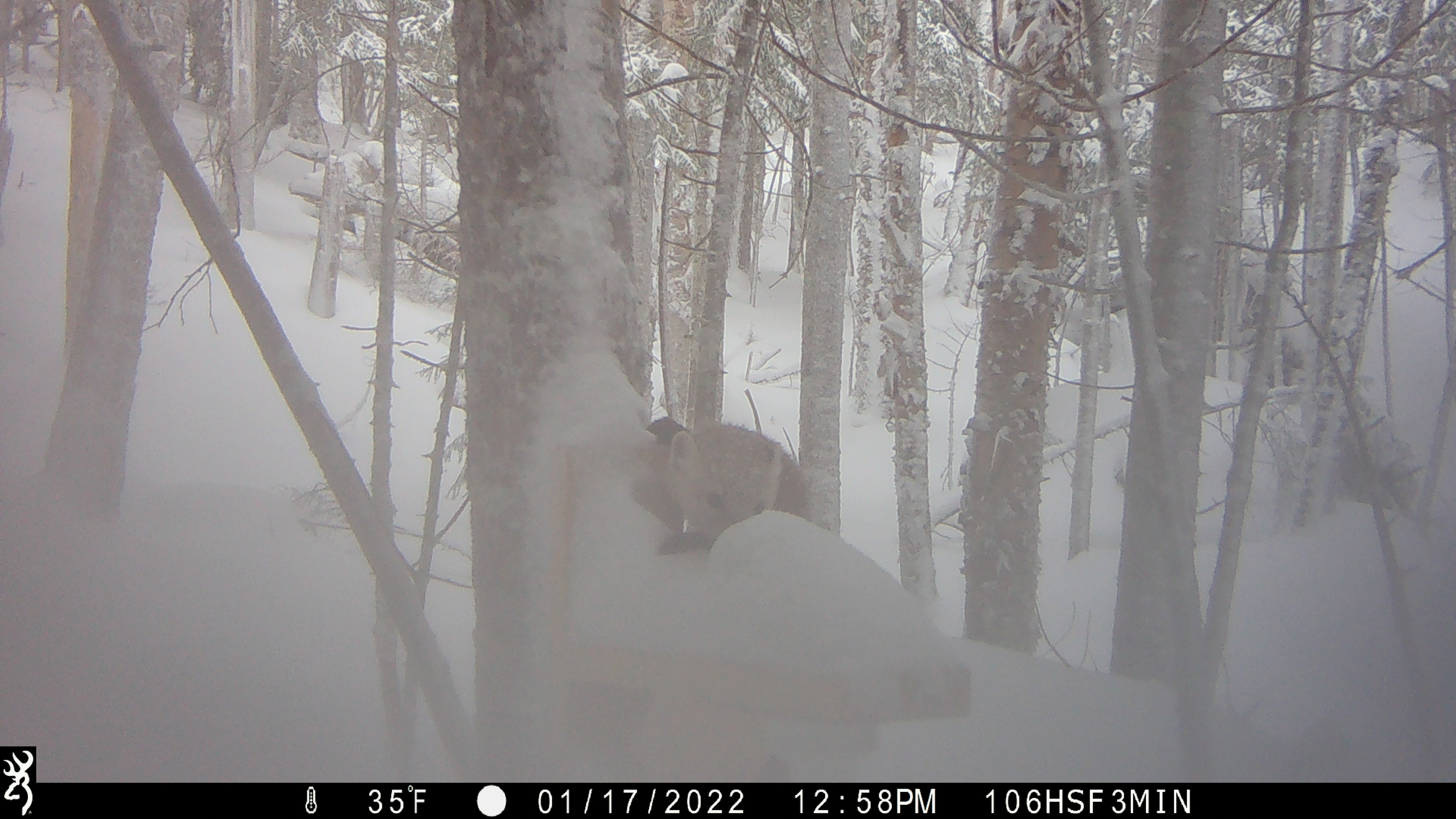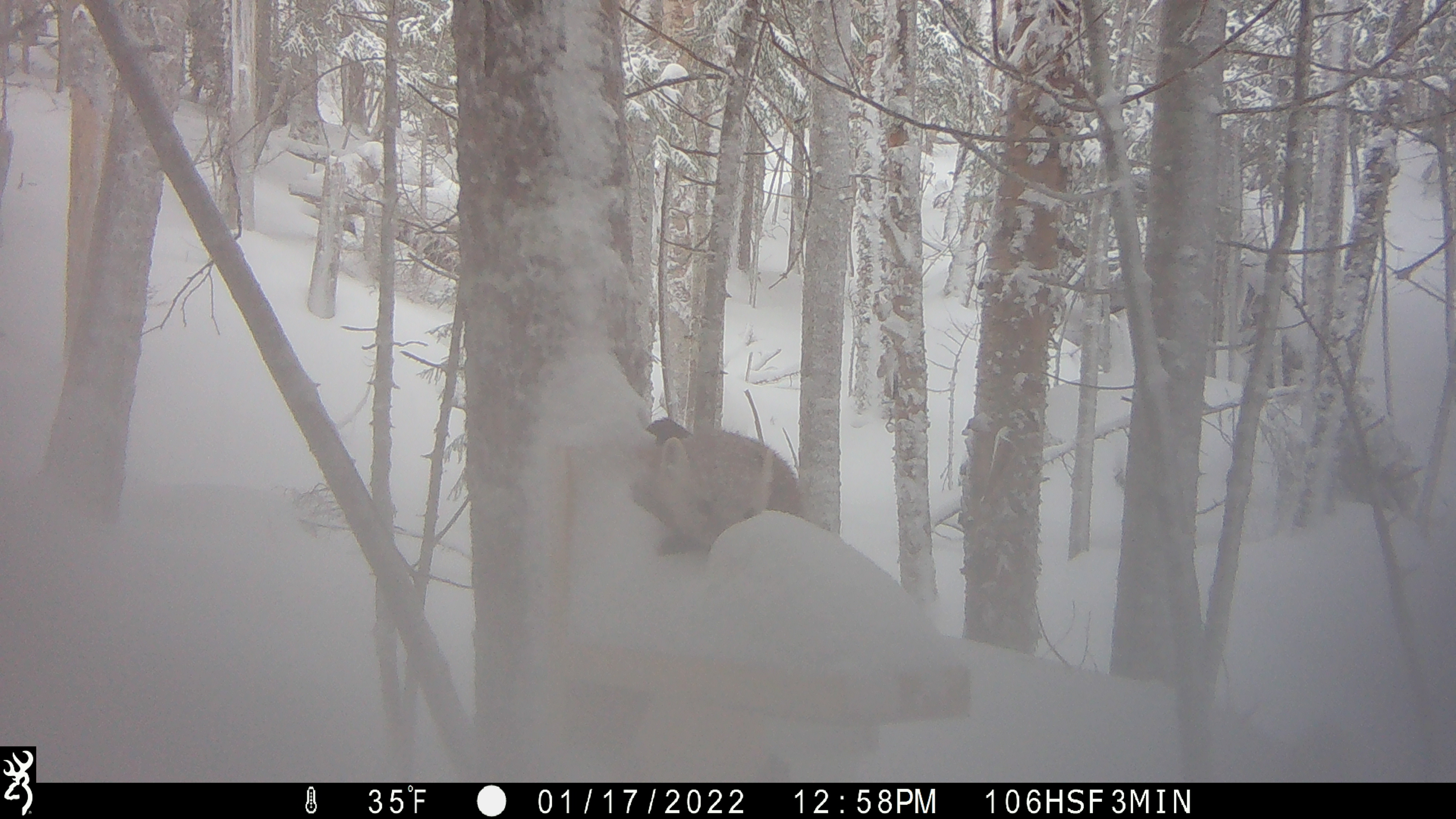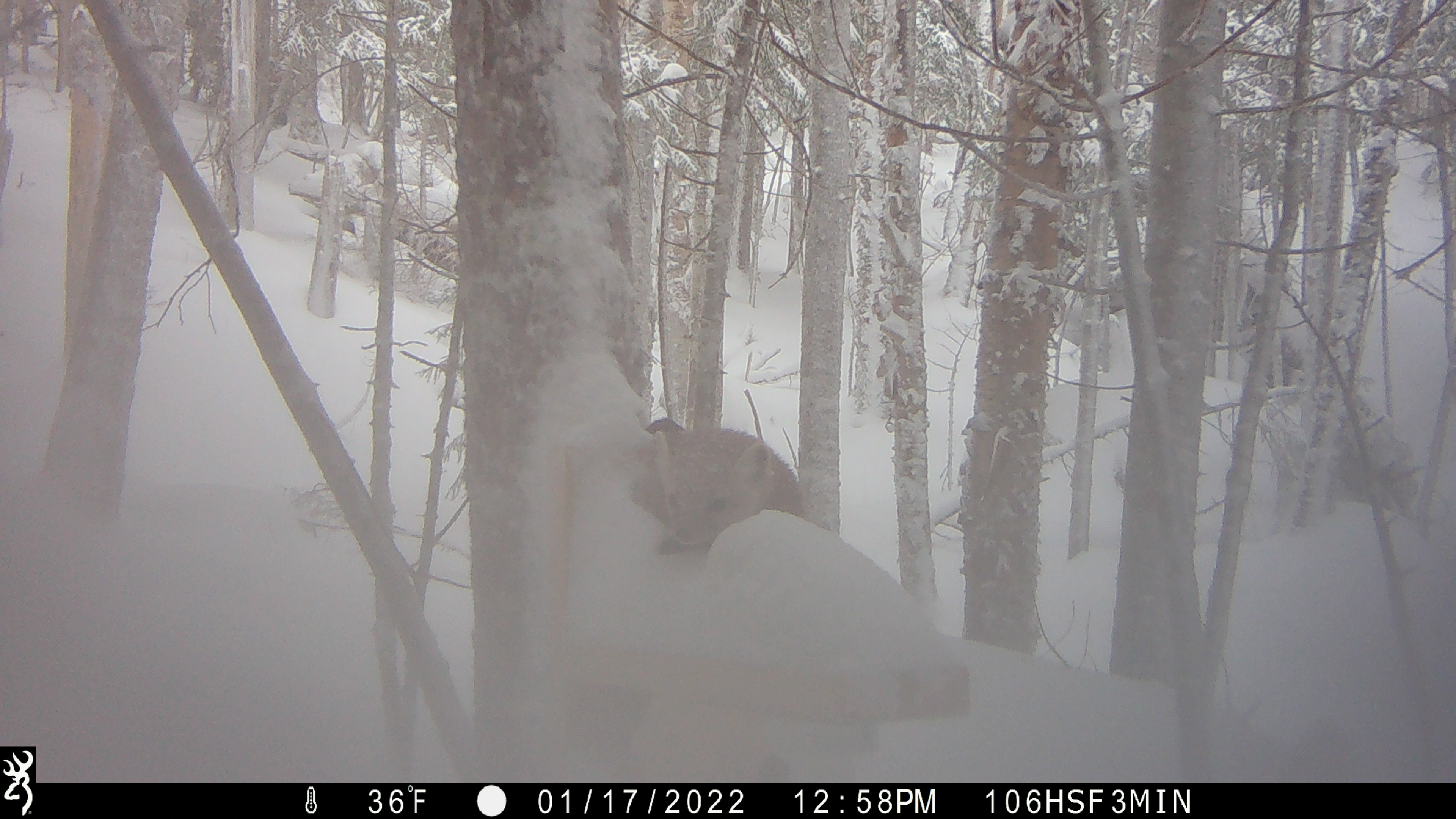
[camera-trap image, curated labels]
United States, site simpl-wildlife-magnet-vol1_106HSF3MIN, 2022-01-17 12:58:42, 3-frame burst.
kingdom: Animalia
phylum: Chordata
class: Mammalia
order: Carnivora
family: Mustelidae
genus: Martes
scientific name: Martes americana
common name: american marten